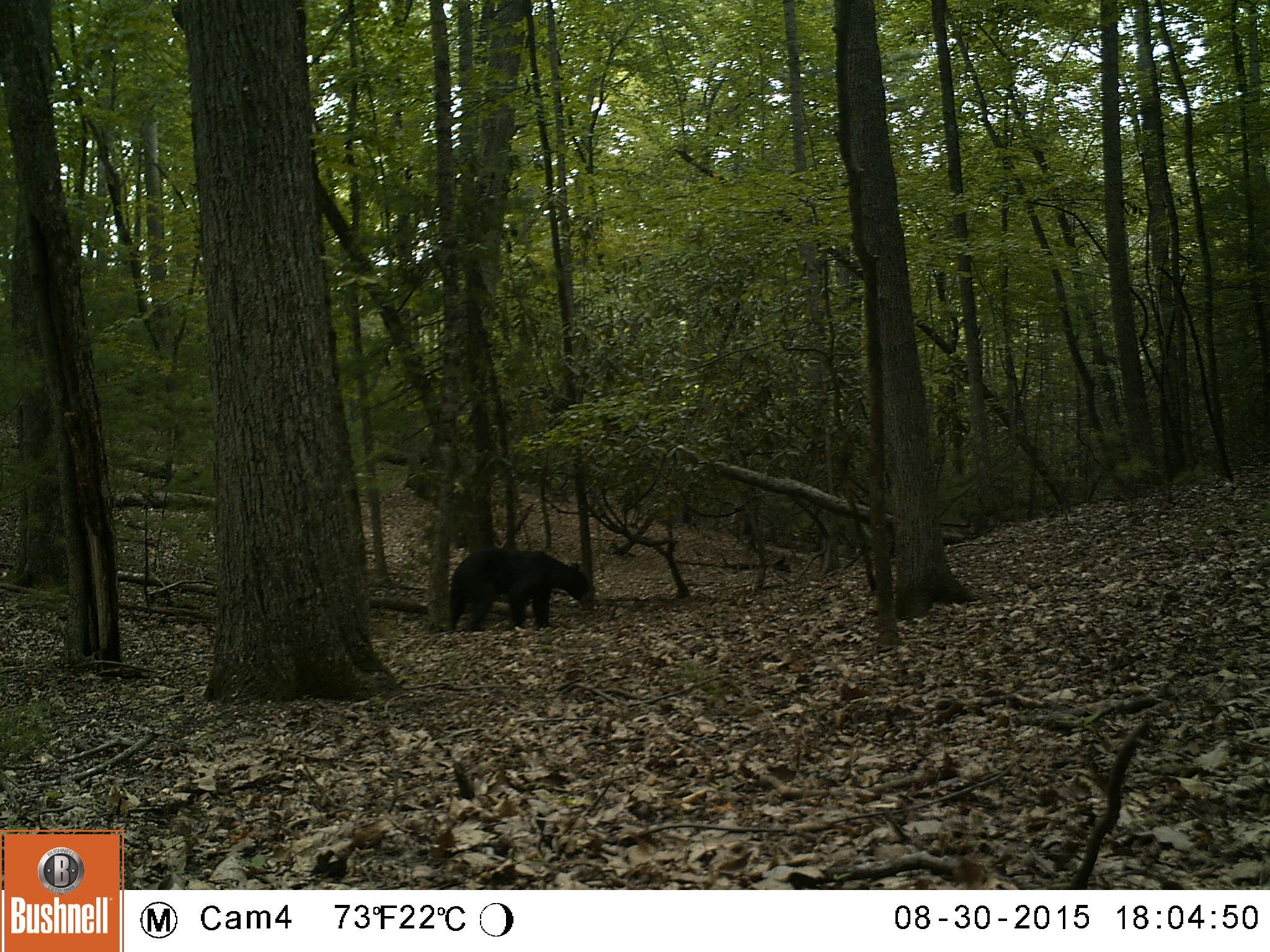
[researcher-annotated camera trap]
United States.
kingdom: Animalia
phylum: Chordata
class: Mammalia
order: Carnivora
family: Ursidae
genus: Ursus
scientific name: Ursus americanus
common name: american black bear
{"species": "American Black Bear (Ursus americanus)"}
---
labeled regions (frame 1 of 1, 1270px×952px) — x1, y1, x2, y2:
American Black Bear: 452, 549, 598, 632